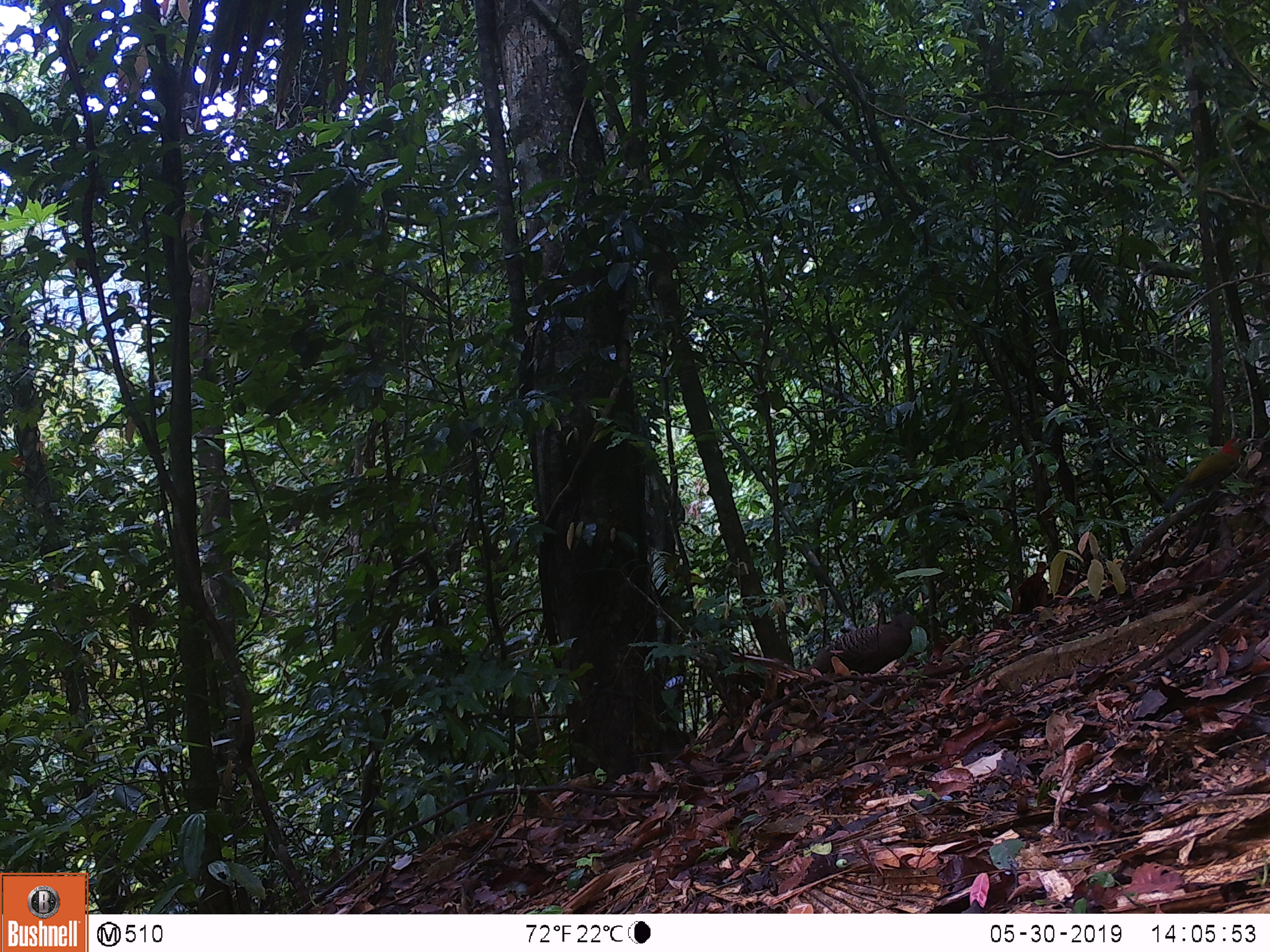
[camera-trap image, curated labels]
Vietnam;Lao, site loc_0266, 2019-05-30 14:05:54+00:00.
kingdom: Animalia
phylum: Chordata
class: Aves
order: Galliformes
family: Phasianidae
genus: Polyplectron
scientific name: Polyplectron bicalcaratum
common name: gray peacock-pheasant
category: grey peacock pheasant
Grey peacock pheasant (gray peacock-pheasant) (Polyplectron bicalcaratum). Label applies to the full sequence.